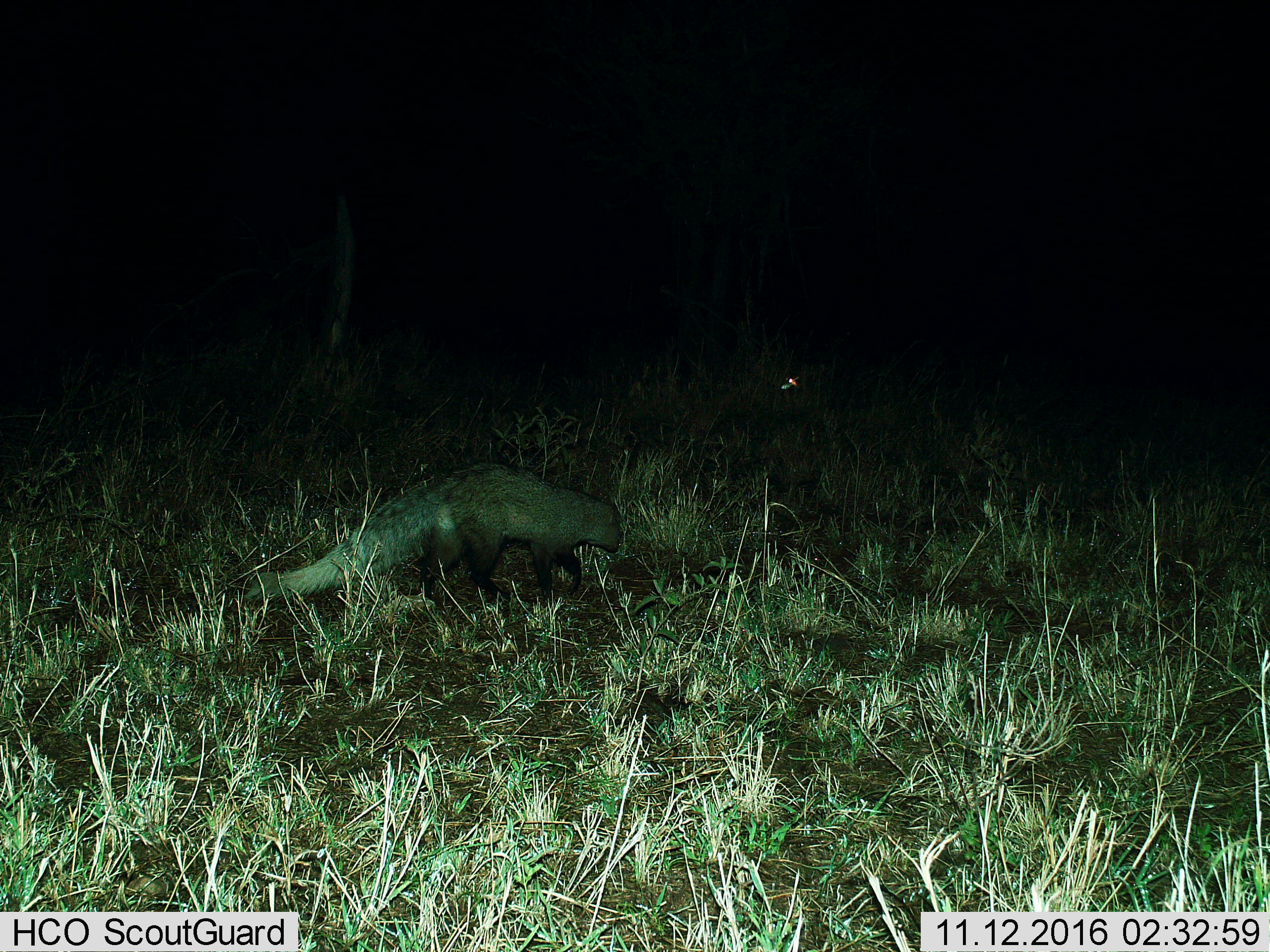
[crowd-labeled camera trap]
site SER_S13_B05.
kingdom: Animalia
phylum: Chordata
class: Mammalia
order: Carnivora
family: Herpestidae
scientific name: Herpestidae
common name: mongoose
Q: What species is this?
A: Mongoose (Herpestidae).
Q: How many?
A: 1.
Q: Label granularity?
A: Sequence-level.